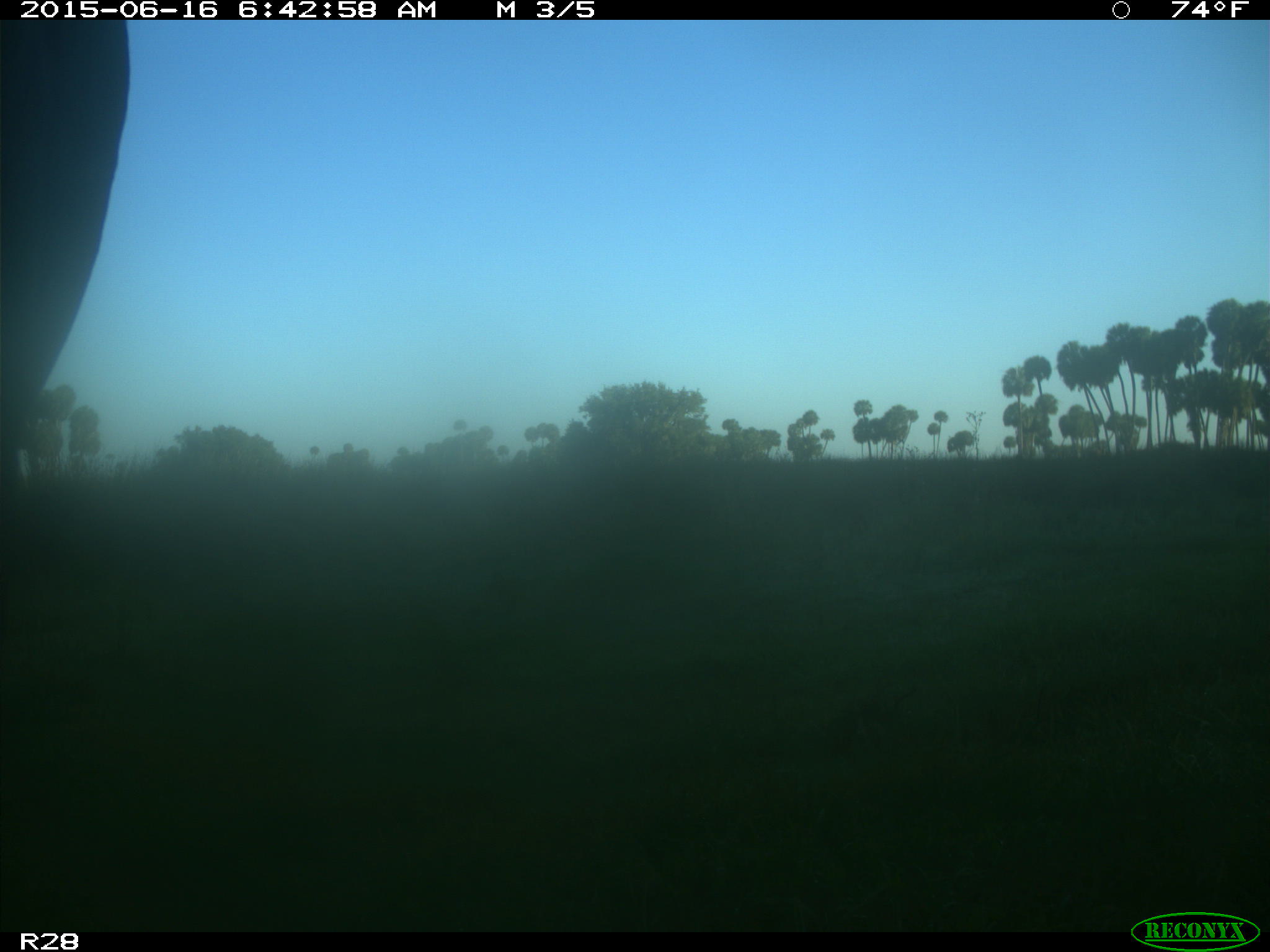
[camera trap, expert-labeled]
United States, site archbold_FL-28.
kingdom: Animalia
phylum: Chordata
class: Mammalia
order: Artiodactyla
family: Bovidae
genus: Bos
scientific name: Bos taurus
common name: domestic cow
Bos taurus (domestic cow).